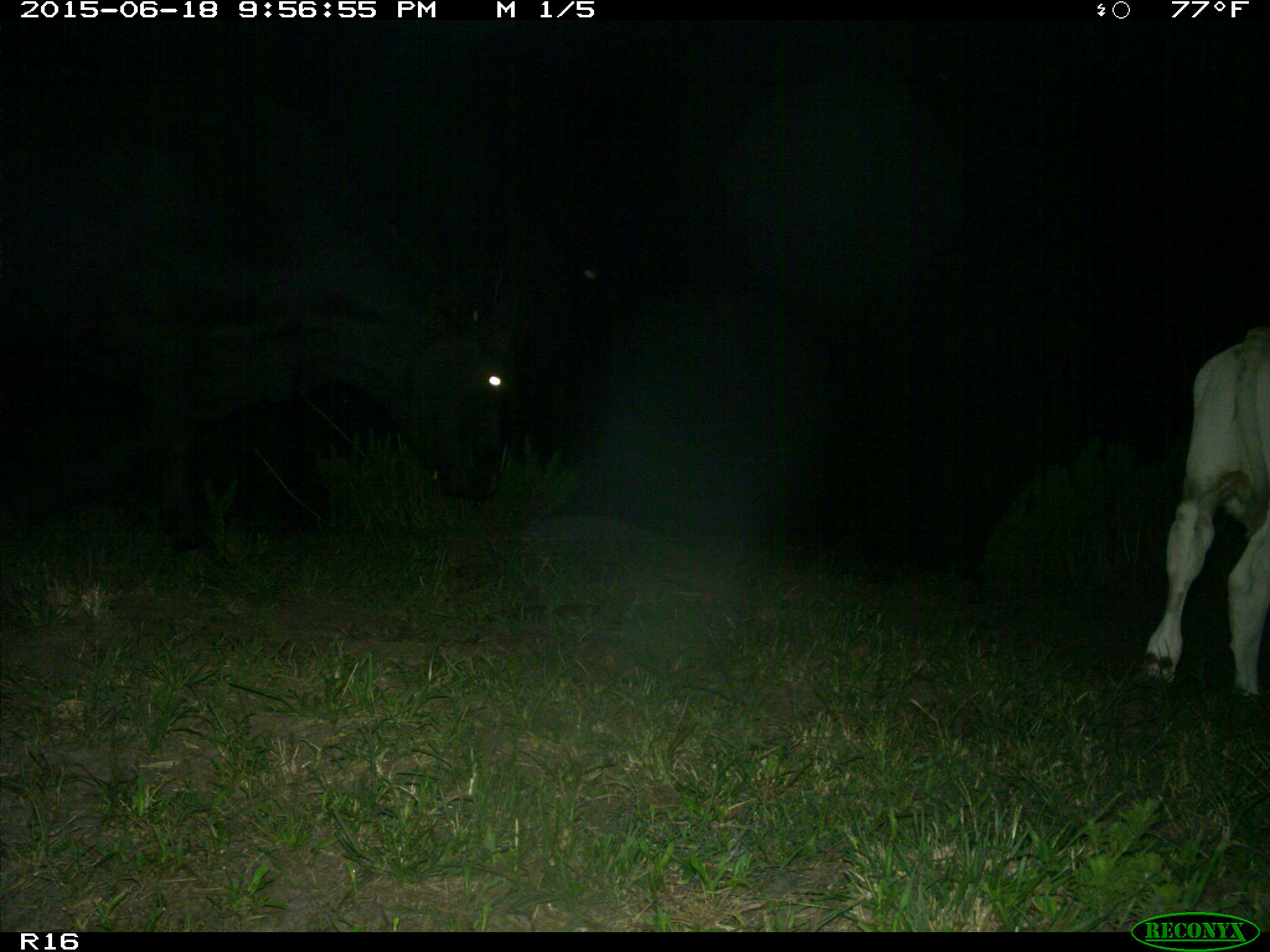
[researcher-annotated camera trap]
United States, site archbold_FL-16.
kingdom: Animalia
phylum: Chordata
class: Mammalia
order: Artiodactyla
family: Bovidae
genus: Bos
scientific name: Bos taurus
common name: domestic cow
Bos taurus (domestic cow).